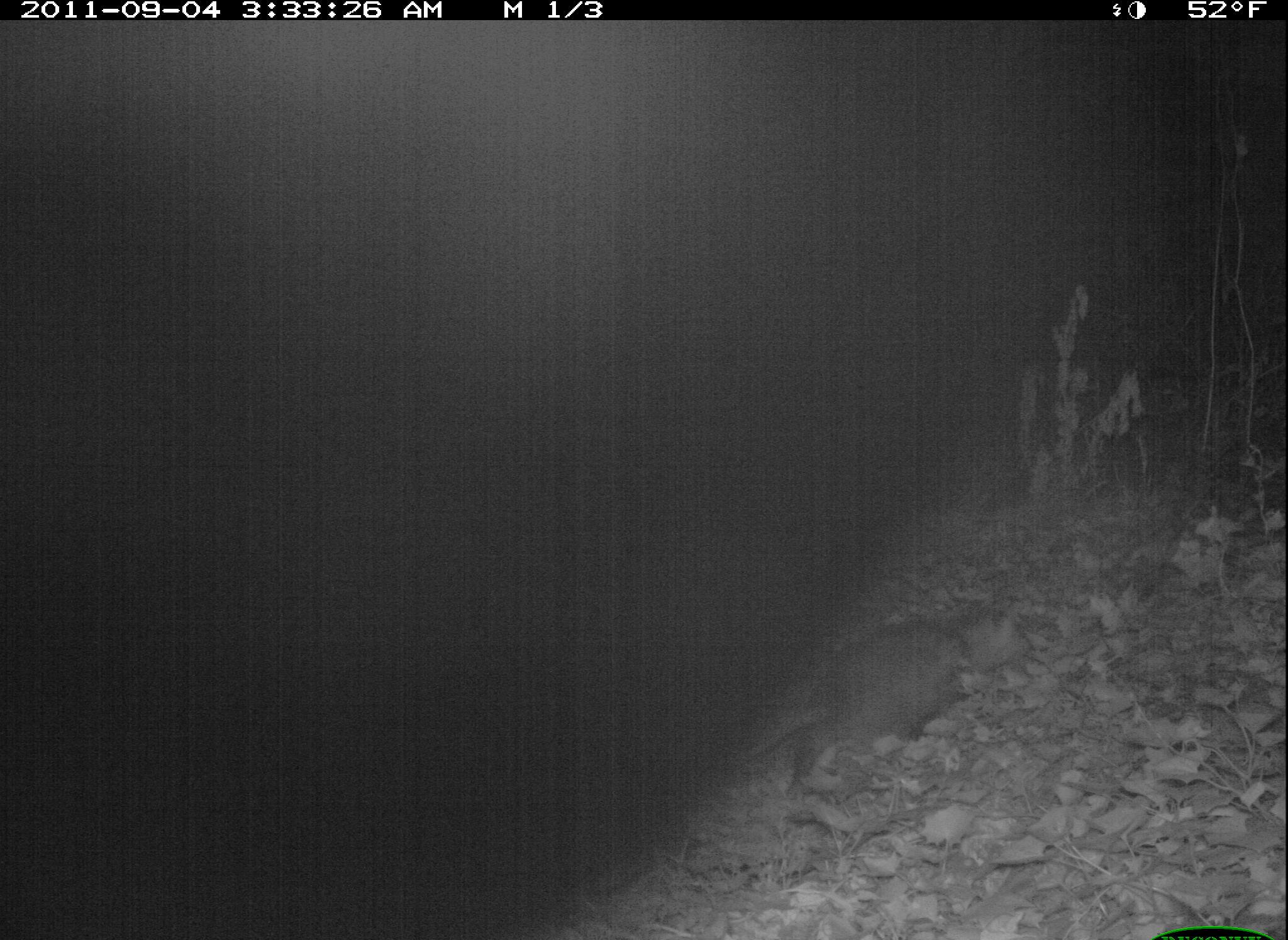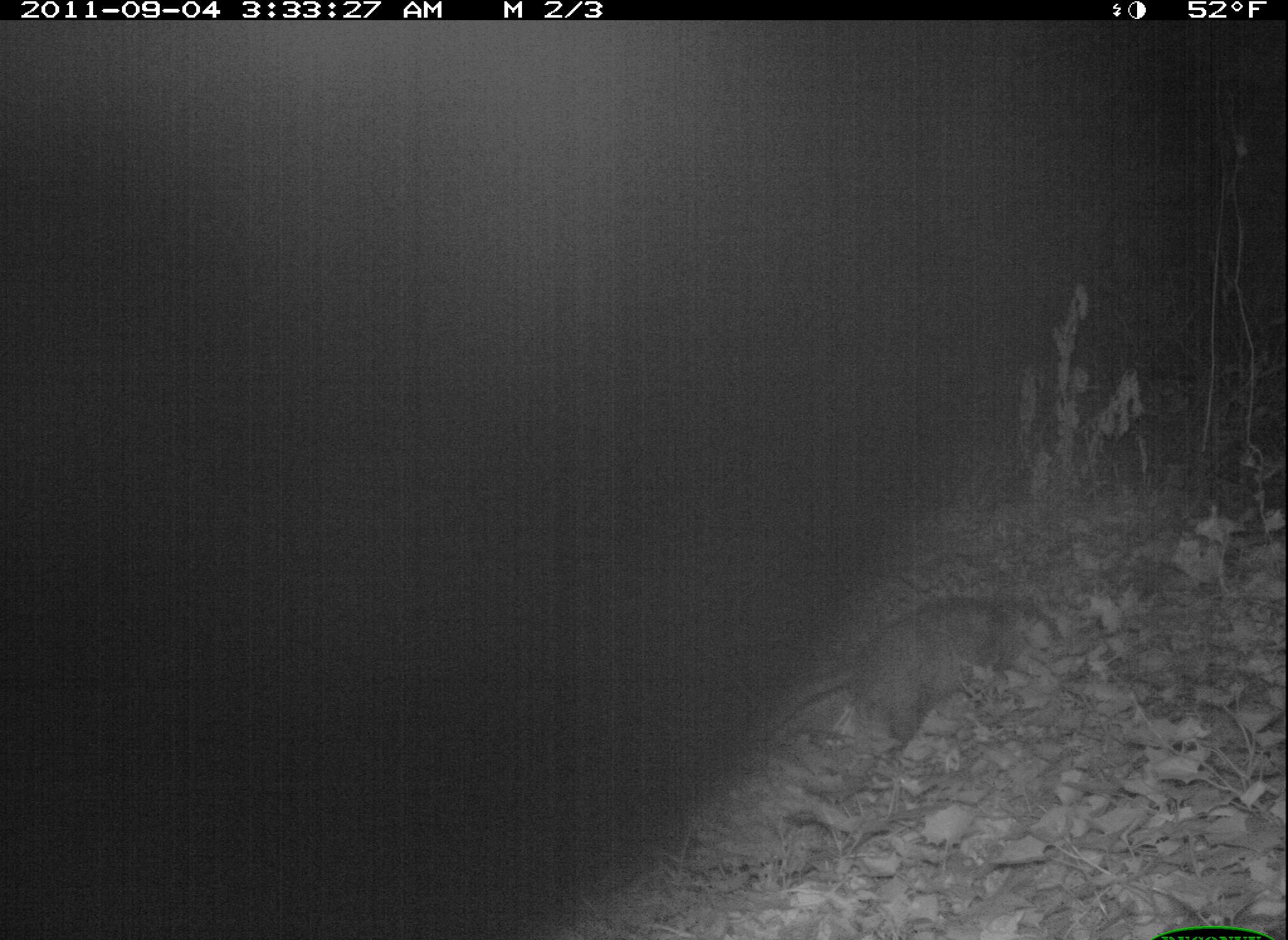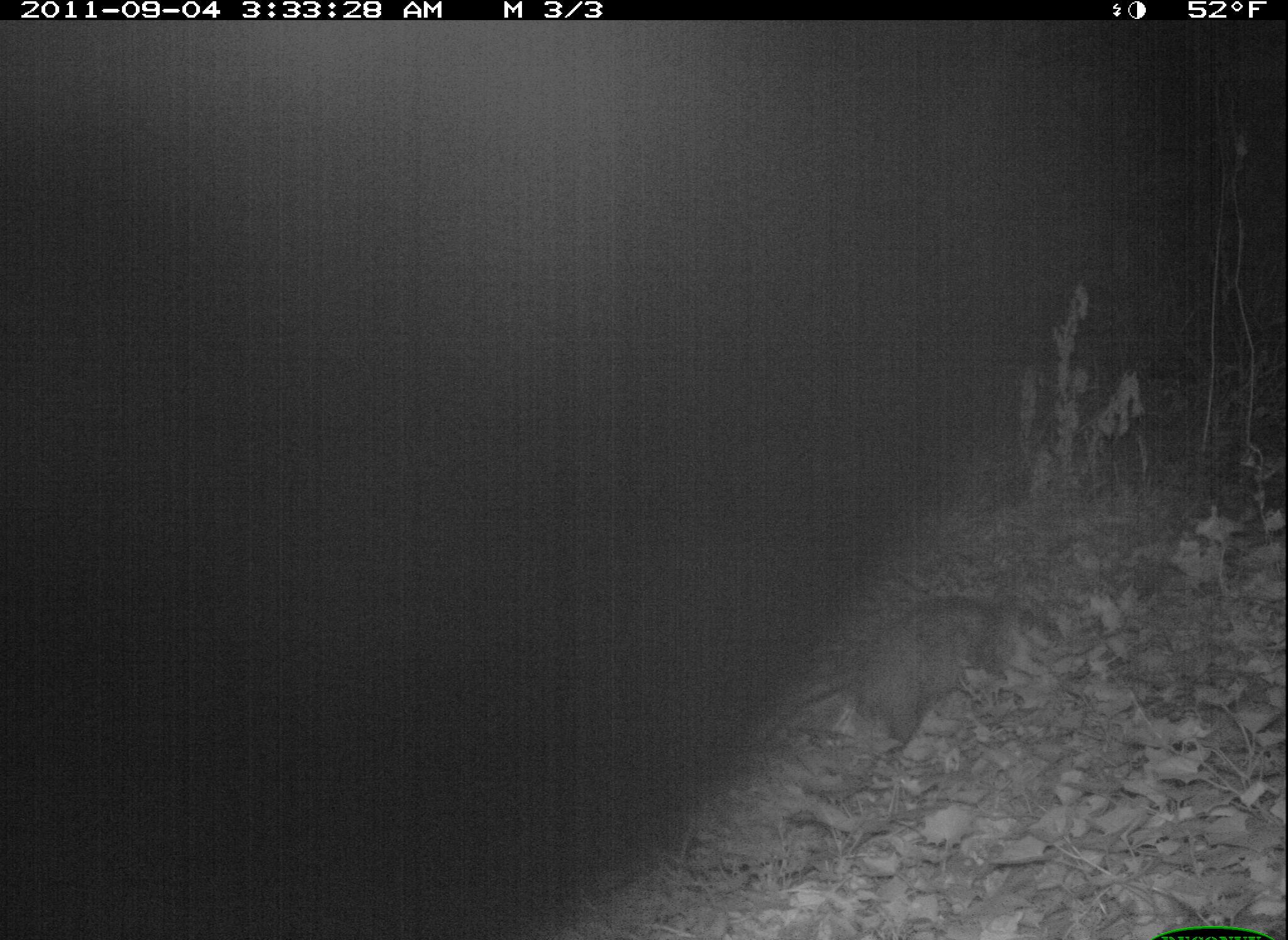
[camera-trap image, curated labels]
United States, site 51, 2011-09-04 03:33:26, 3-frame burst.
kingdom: Animalia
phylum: Chordata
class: Mammalia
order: Didelphimorphia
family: Didelphidae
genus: Didelphis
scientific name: Didelphis virginiana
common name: virginia opossum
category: opossum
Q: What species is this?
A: Opossum (virginia opossum) (Didelphis virginiana).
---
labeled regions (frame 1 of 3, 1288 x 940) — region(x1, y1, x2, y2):
opossum: region(716, 599, 1037, 789)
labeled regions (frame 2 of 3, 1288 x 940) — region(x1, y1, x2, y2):
opossum: region(753, 580, 1037, 759)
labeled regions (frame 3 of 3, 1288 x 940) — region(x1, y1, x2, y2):
opossum: region(749, 585, 1043, 768)